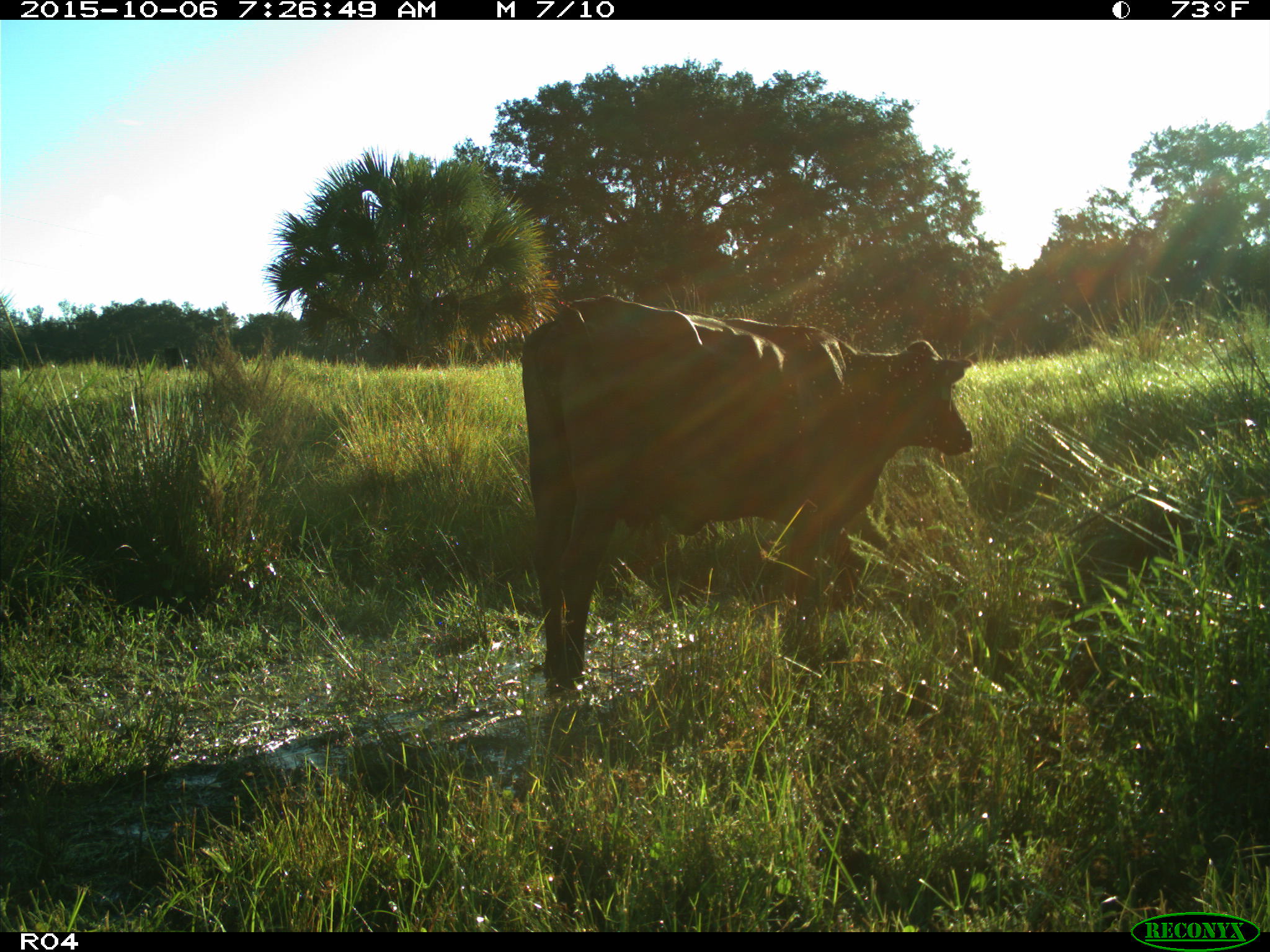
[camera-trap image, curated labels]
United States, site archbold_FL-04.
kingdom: Animalia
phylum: Chordata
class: Mammalia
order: Artiodactyla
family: Bovidae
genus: Bos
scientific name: Bos taurus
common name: domestic cow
Bos taurus (domestic cow).